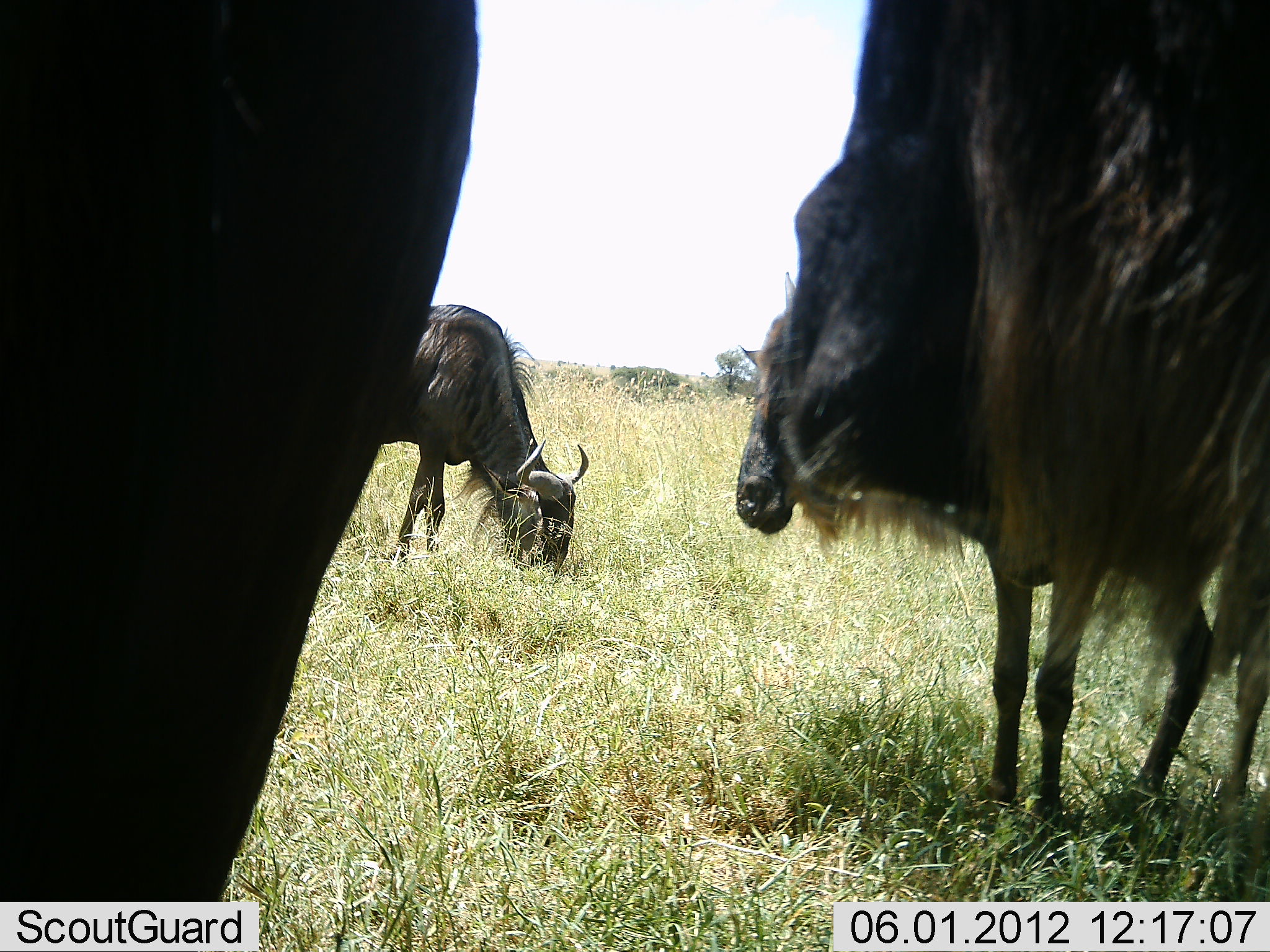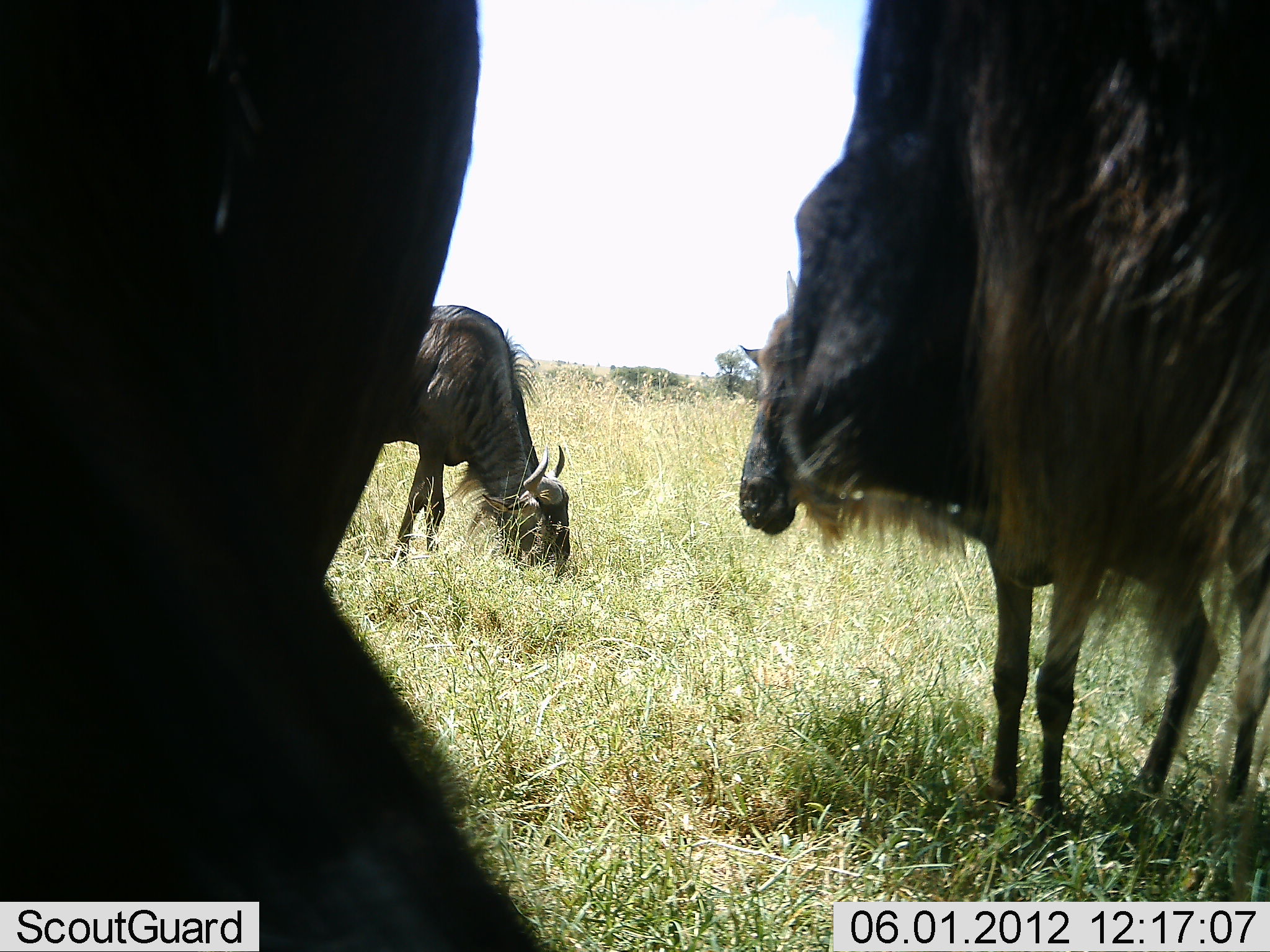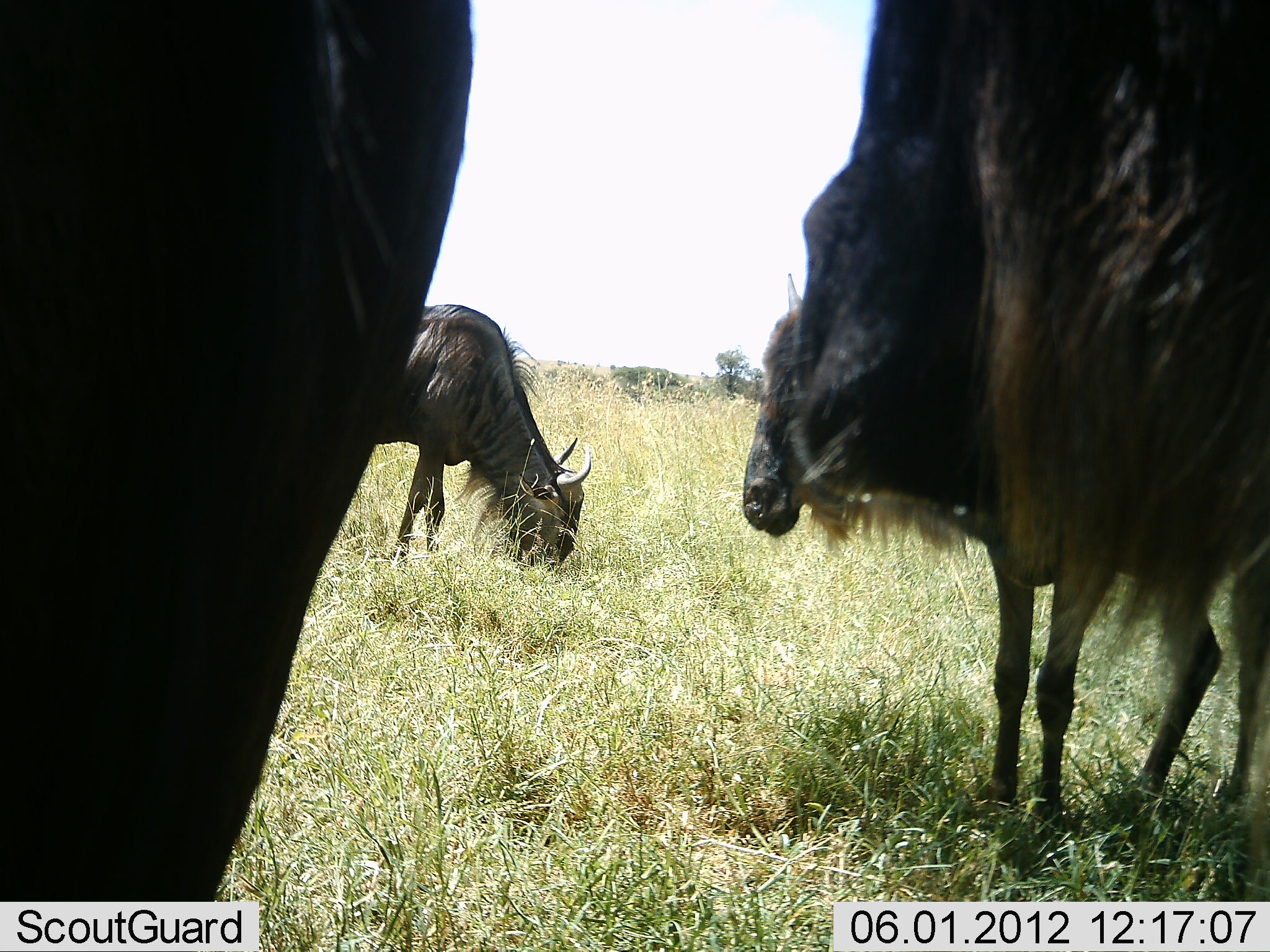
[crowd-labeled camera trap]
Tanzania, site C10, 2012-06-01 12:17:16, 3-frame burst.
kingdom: Animalia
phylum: Chordata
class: Mammalia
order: Artiodactyla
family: Bovidae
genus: Connochaetes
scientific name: Connochaetes taurinus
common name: blue wildebeest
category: wildebeest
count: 4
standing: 40%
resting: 0%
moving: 10%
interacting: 0%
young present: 0%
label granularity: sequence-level